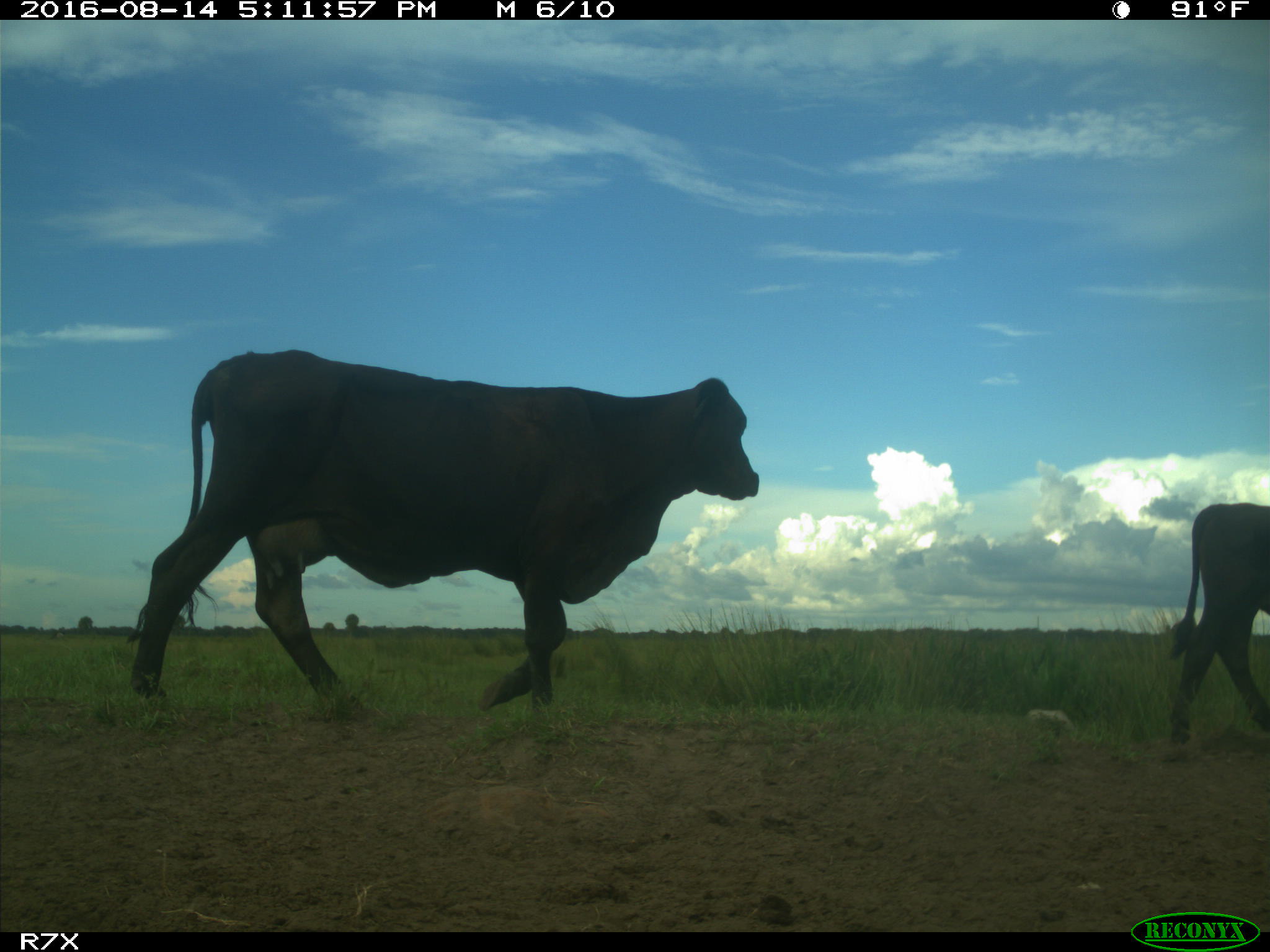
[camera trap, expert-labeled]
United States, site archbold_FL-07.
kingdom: Animalia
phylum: Chordata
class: Mammalia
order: Artiodactyla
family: Bovidae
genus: Bos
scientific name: Bos taurus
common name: domestic cow